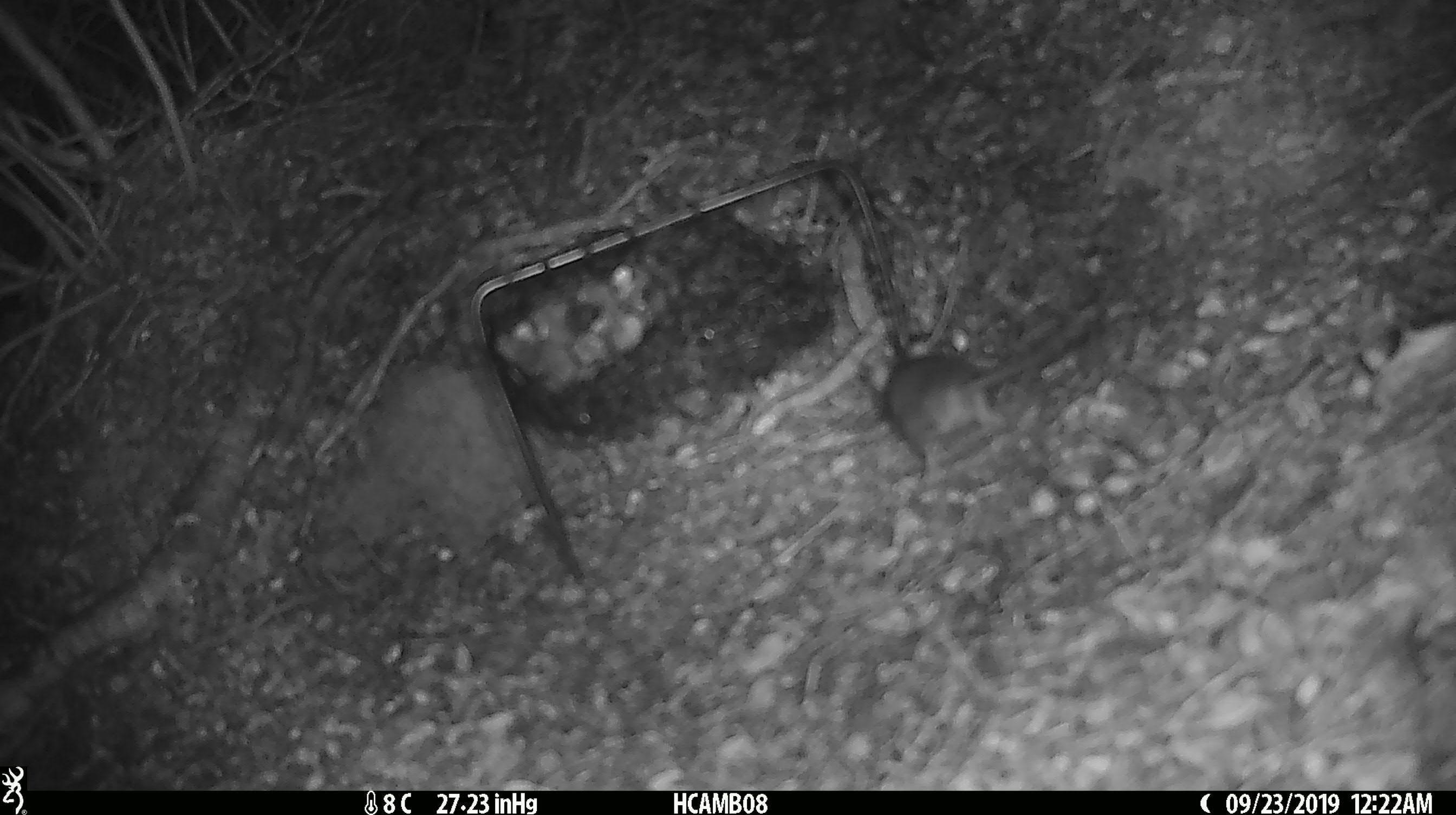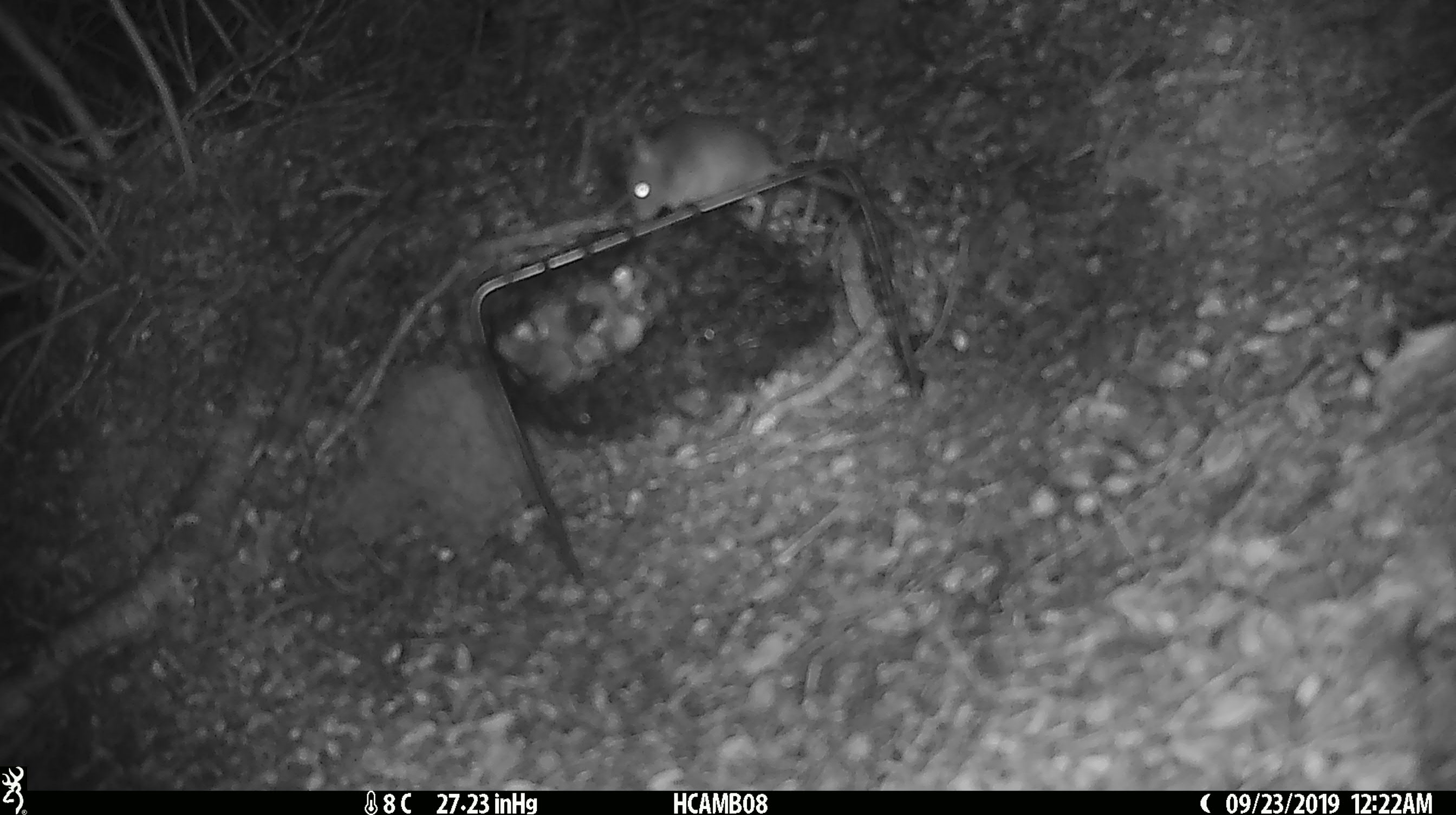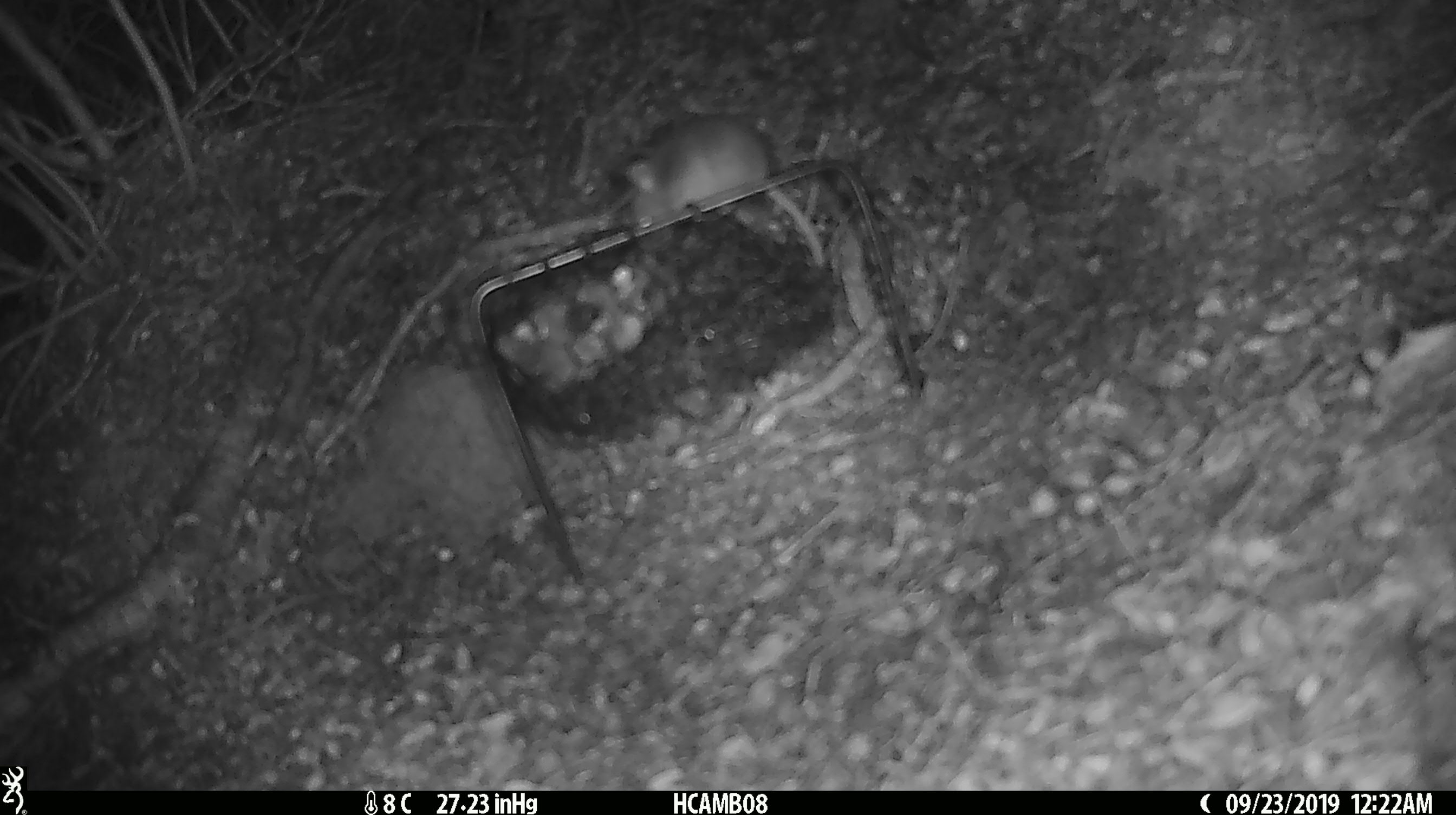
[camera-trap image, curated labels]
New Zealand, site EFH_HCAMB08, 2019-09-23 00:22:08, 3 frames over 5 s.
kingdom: Animalia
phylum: Chordata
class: Mammalia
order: Rodentia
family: Muridae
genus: Mus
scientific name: Mus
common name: mouse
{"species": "mouse (Mus)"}